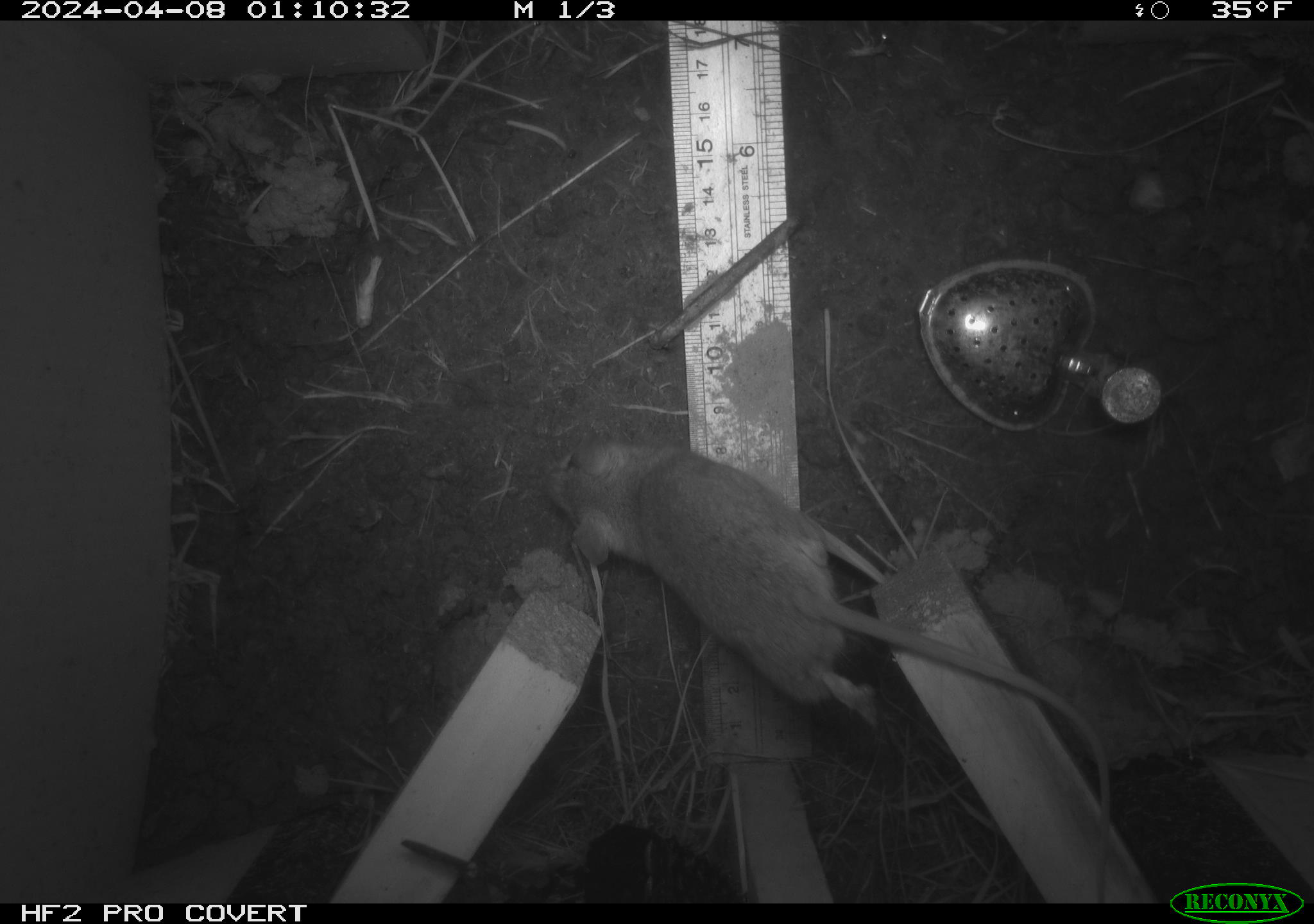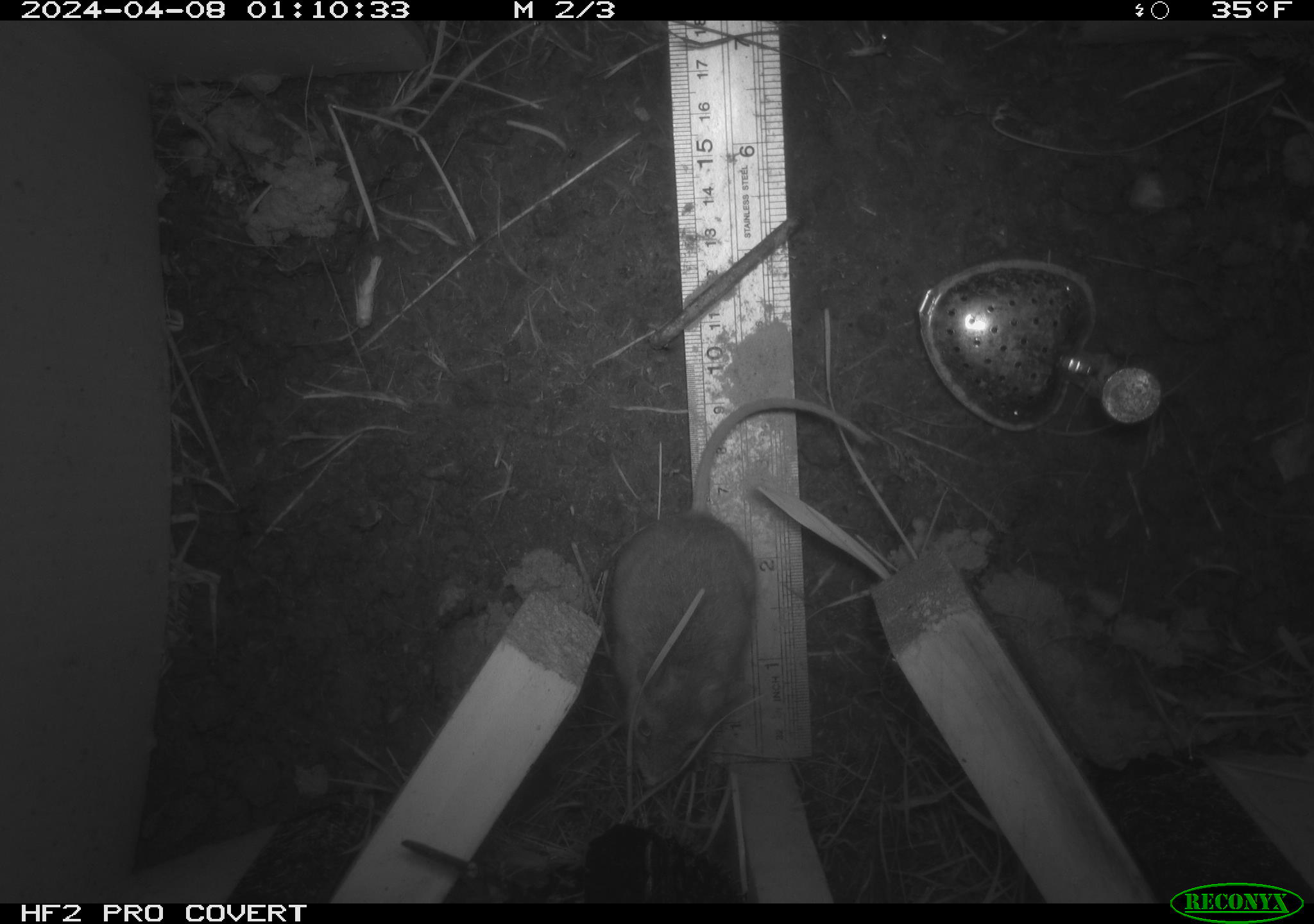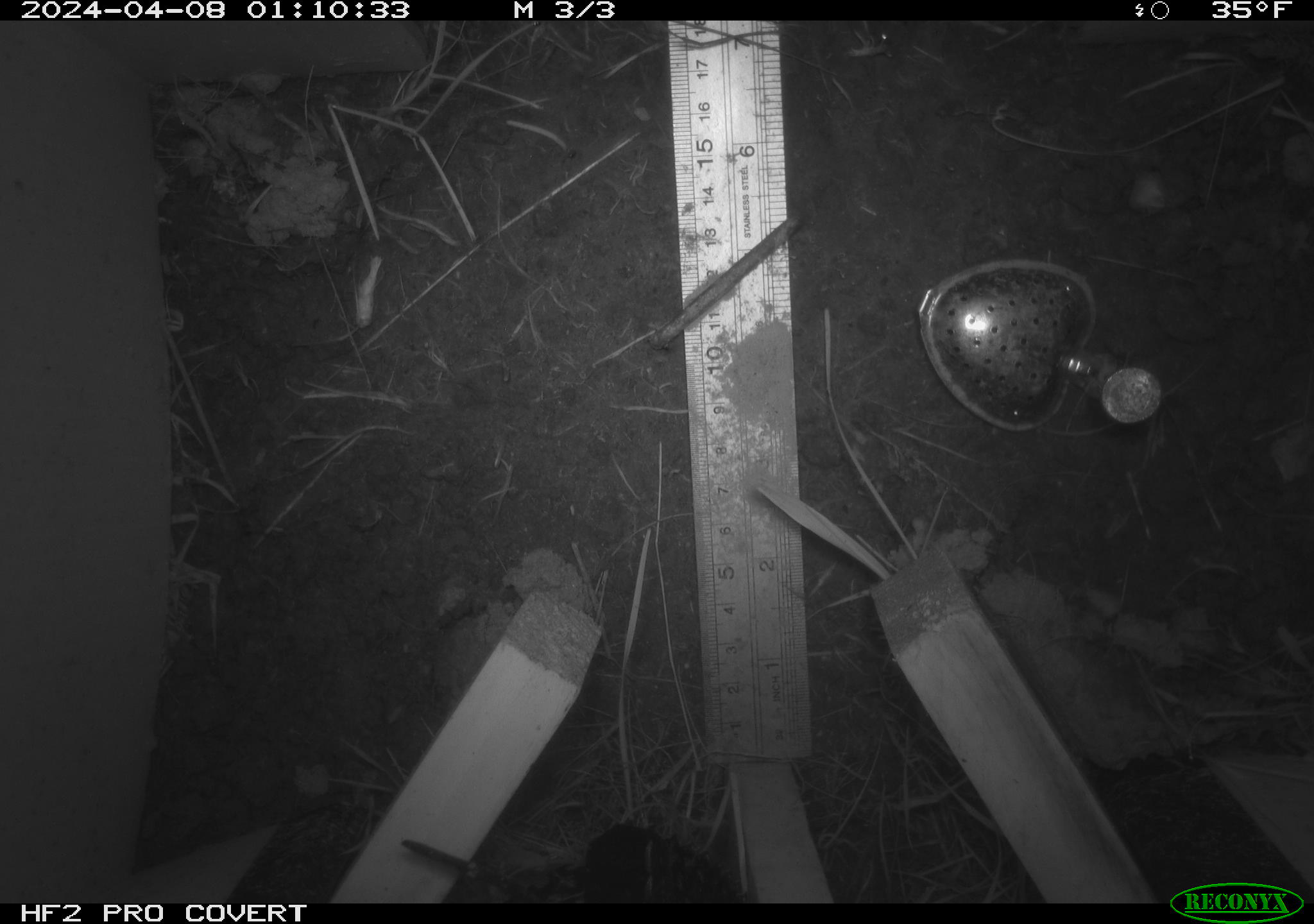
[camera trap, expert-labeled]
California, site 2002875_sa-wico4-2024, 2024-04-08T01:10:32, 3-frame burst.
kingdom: Animalia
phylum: Chordata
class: Mammalia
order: Rodentia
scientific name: Rodentia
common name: rodent